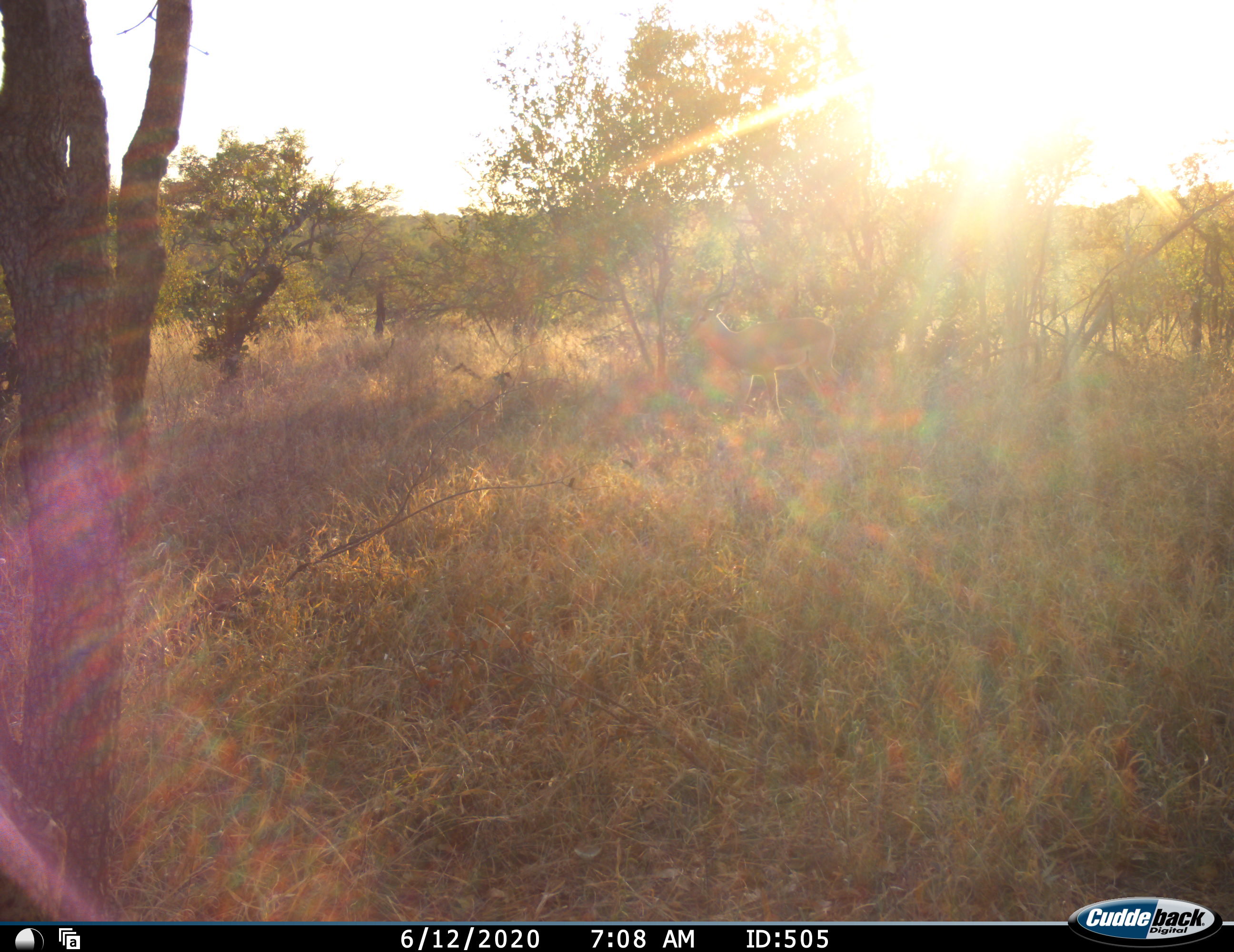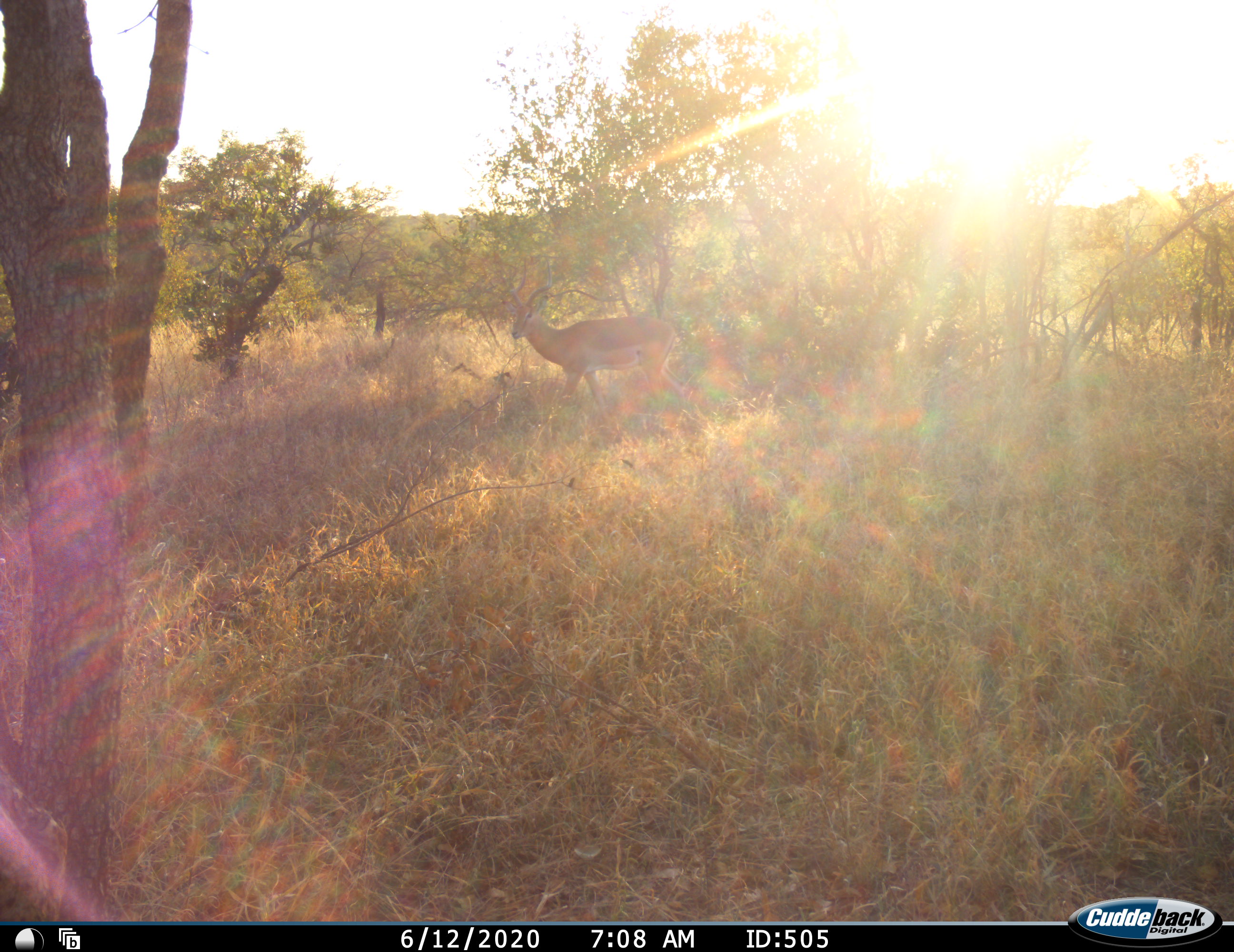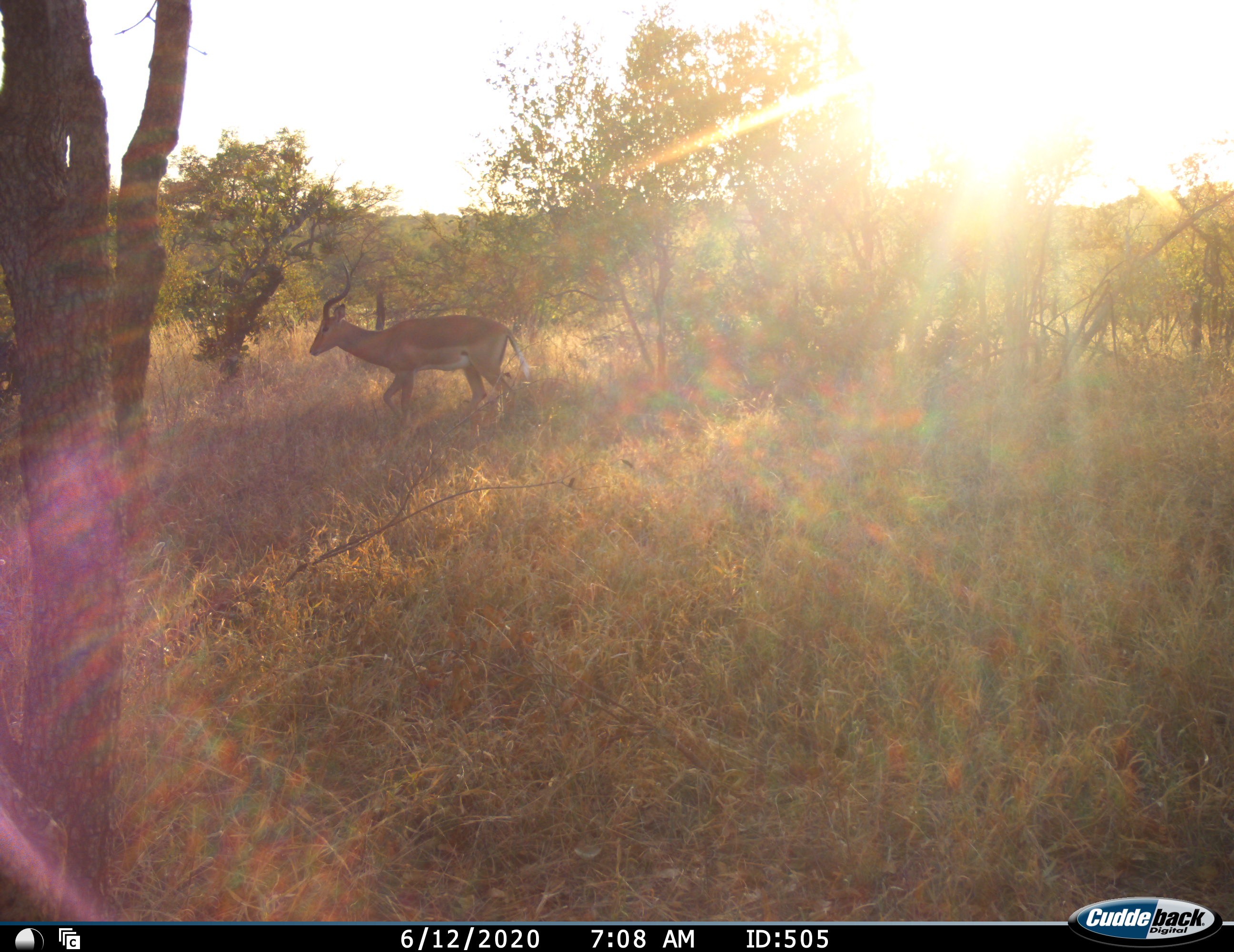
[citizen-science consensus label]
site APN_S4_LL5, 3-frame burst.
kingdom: Animalia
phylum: Chordata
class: Mammalia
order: Artiodactyla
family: Bovidae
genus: Aepyceros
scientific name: Aepyceros melampus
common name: impala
Impala (Aepyceros melampus), count 1. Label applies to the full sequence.